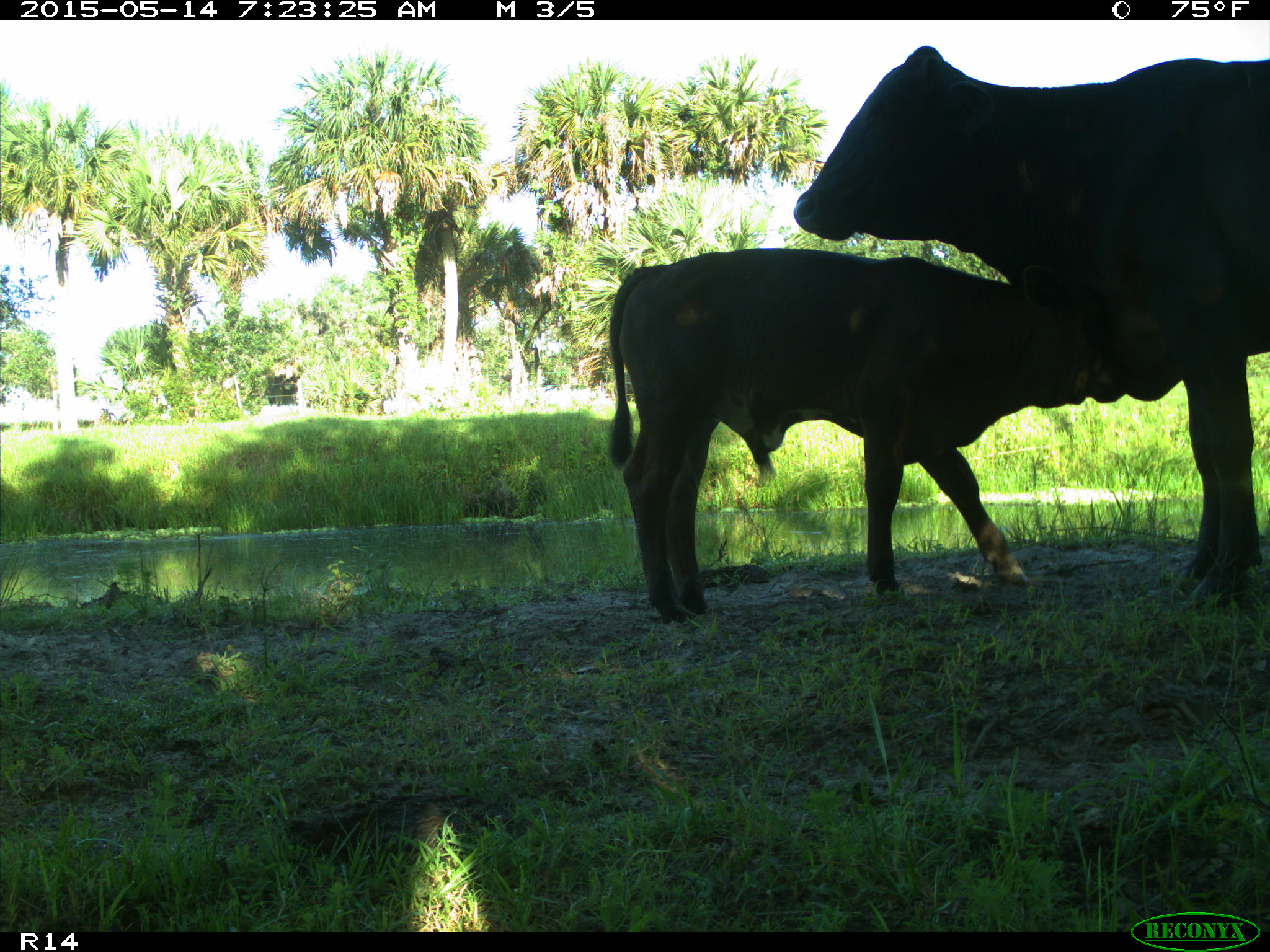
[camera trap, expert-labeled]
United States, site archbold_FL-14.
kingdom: Animalia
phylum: Chordata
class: Mammalia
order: Artiodactyla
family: Bovidae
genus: Bos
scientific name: Bos taurus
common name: domestic cow